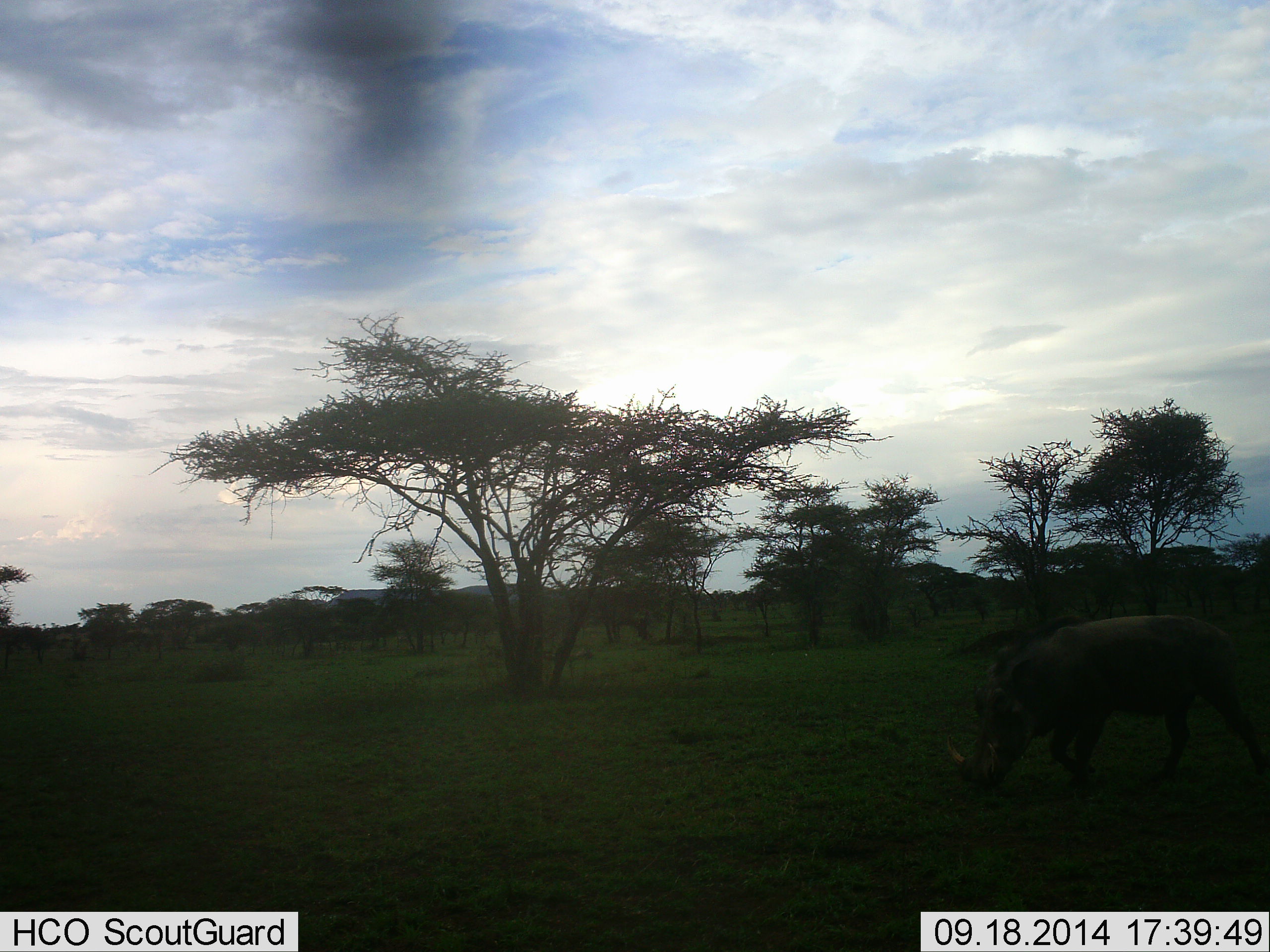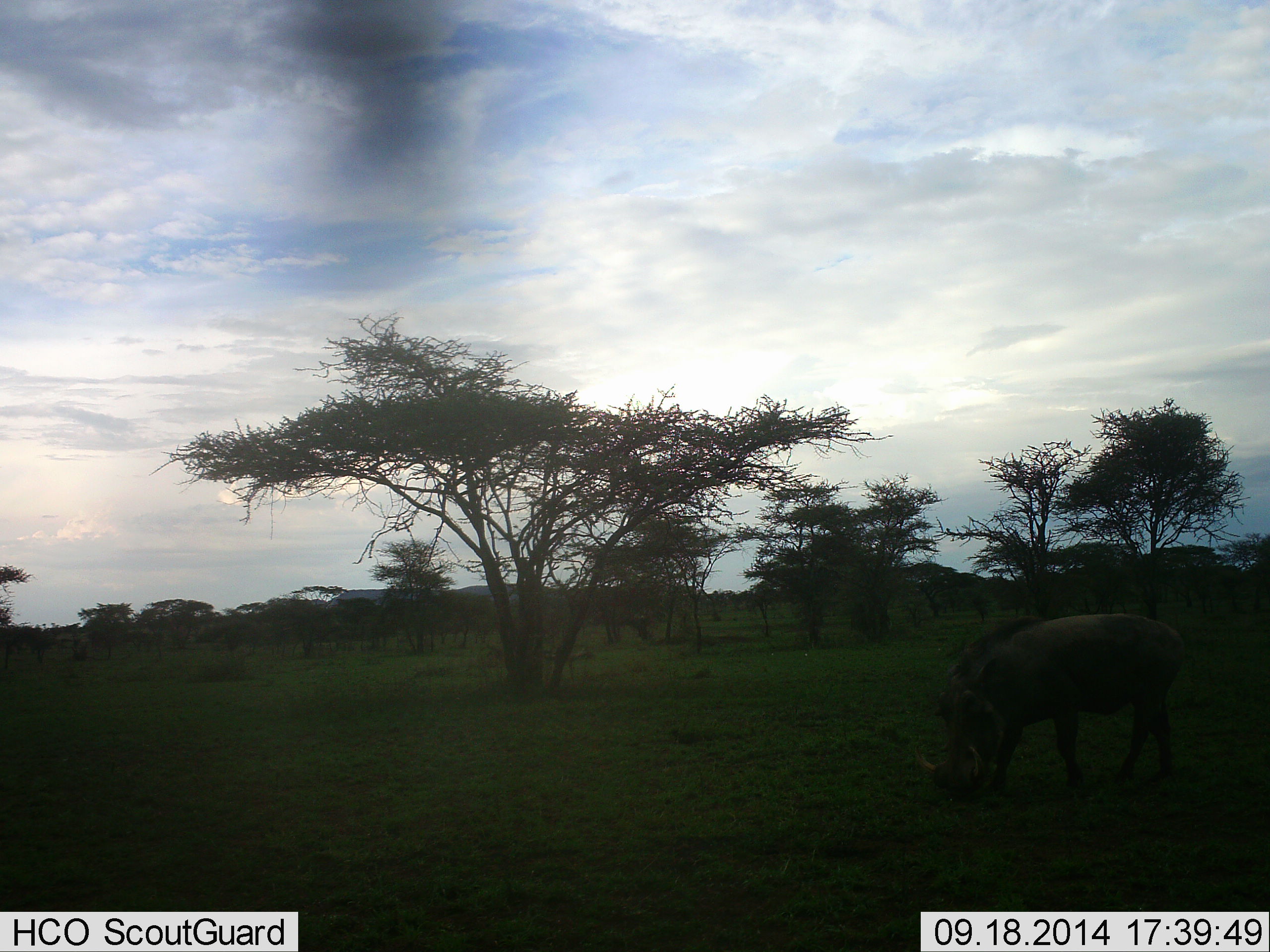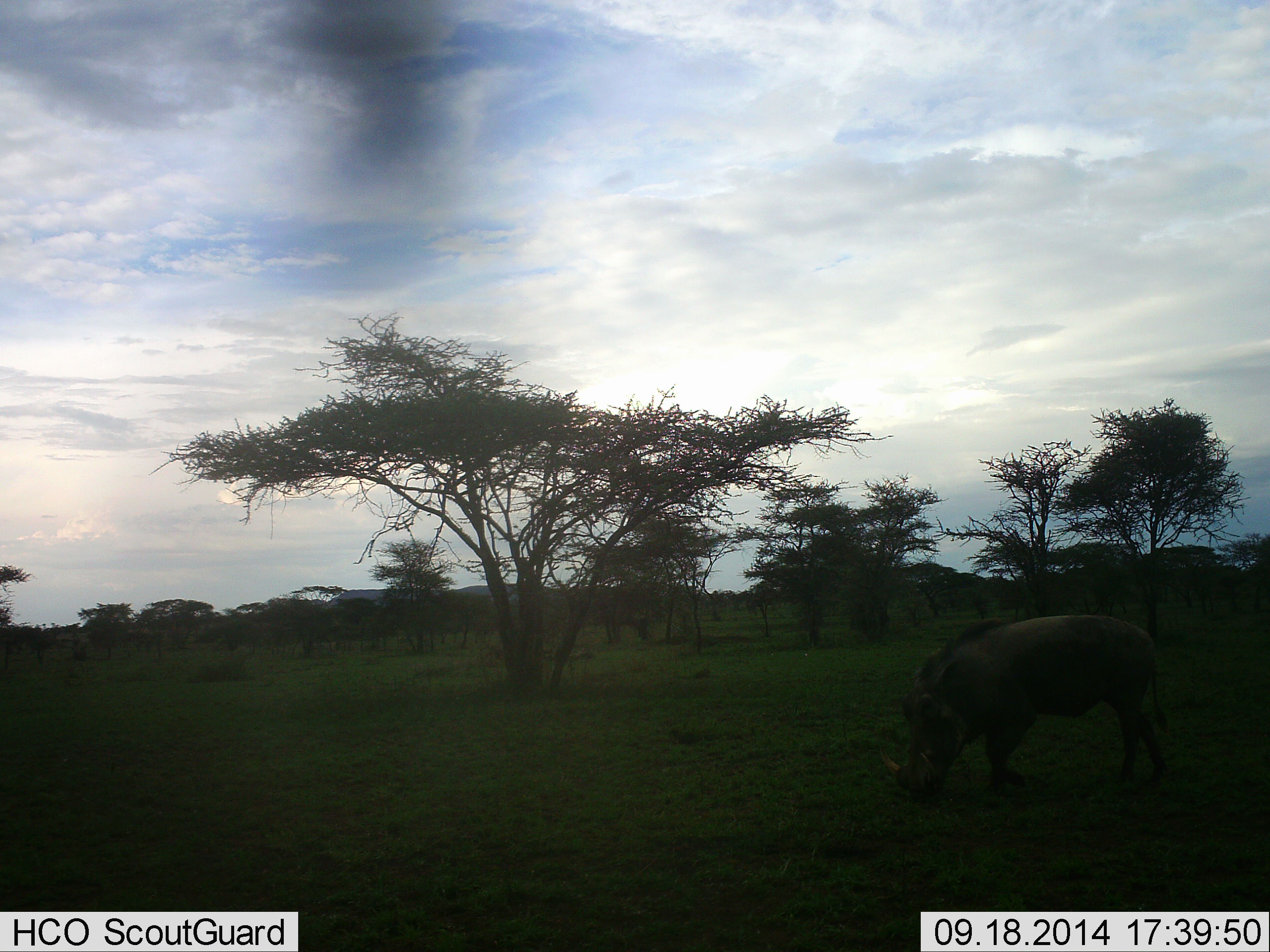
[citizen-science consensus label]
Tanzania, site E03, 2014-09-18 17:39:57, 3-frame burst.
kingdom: Animalia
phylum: Chordata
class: Mammalia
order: Artiodactyla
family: Suidae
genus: Phacochoerus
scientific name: Phacochoerus africanus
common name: warthog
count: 1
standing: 10%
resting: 10%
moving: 50%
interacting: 0%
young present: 0%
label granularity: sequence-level